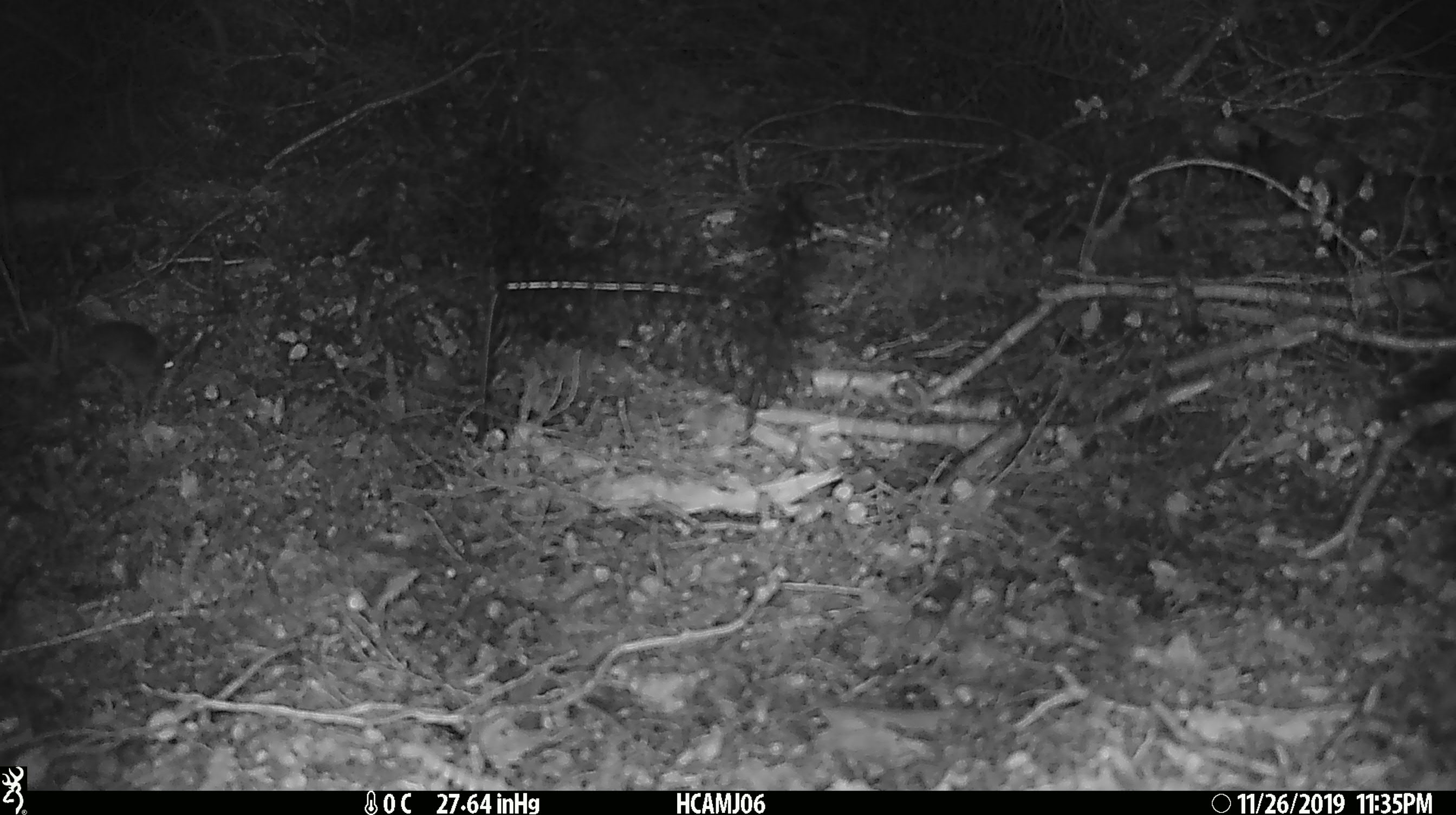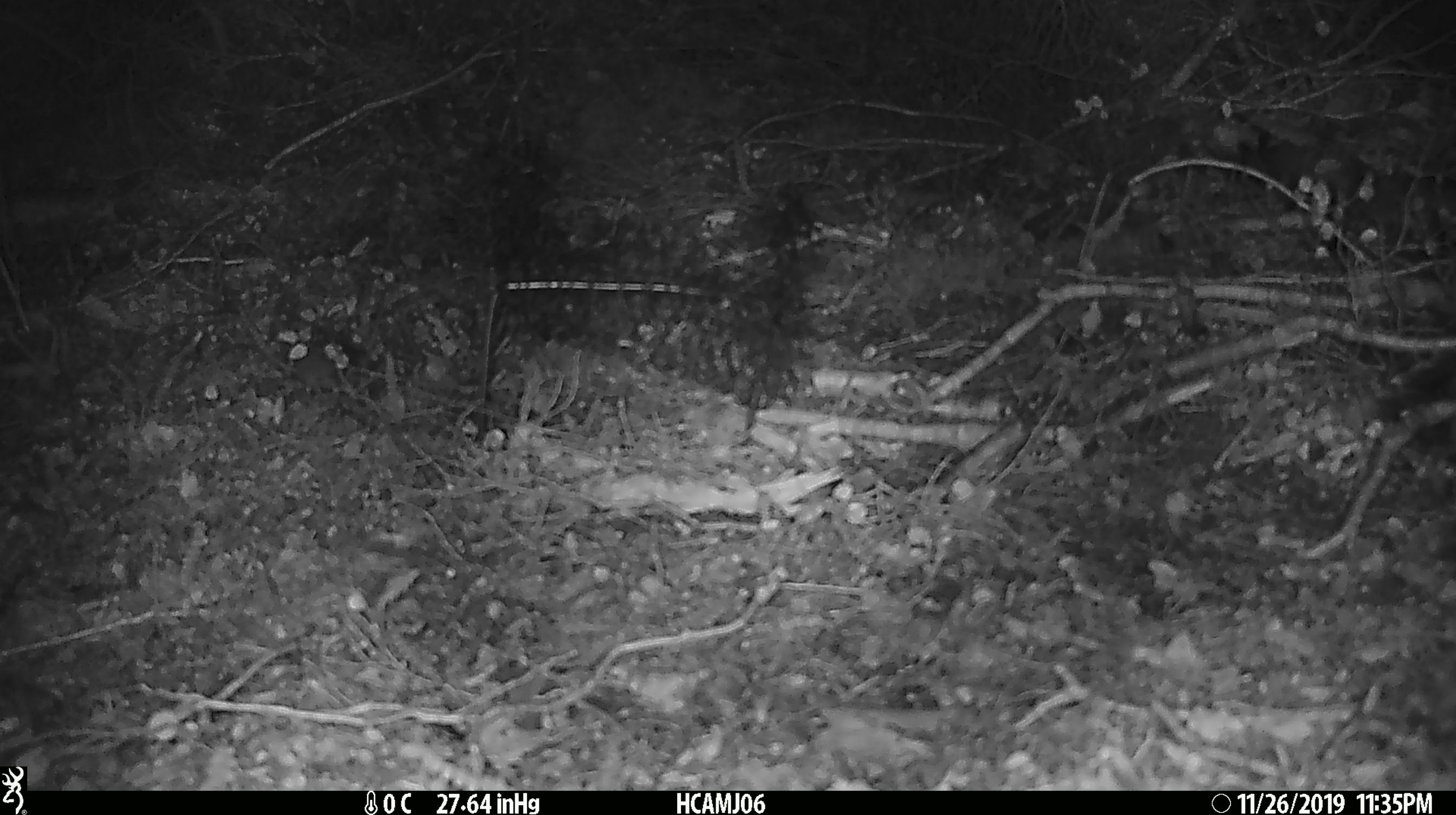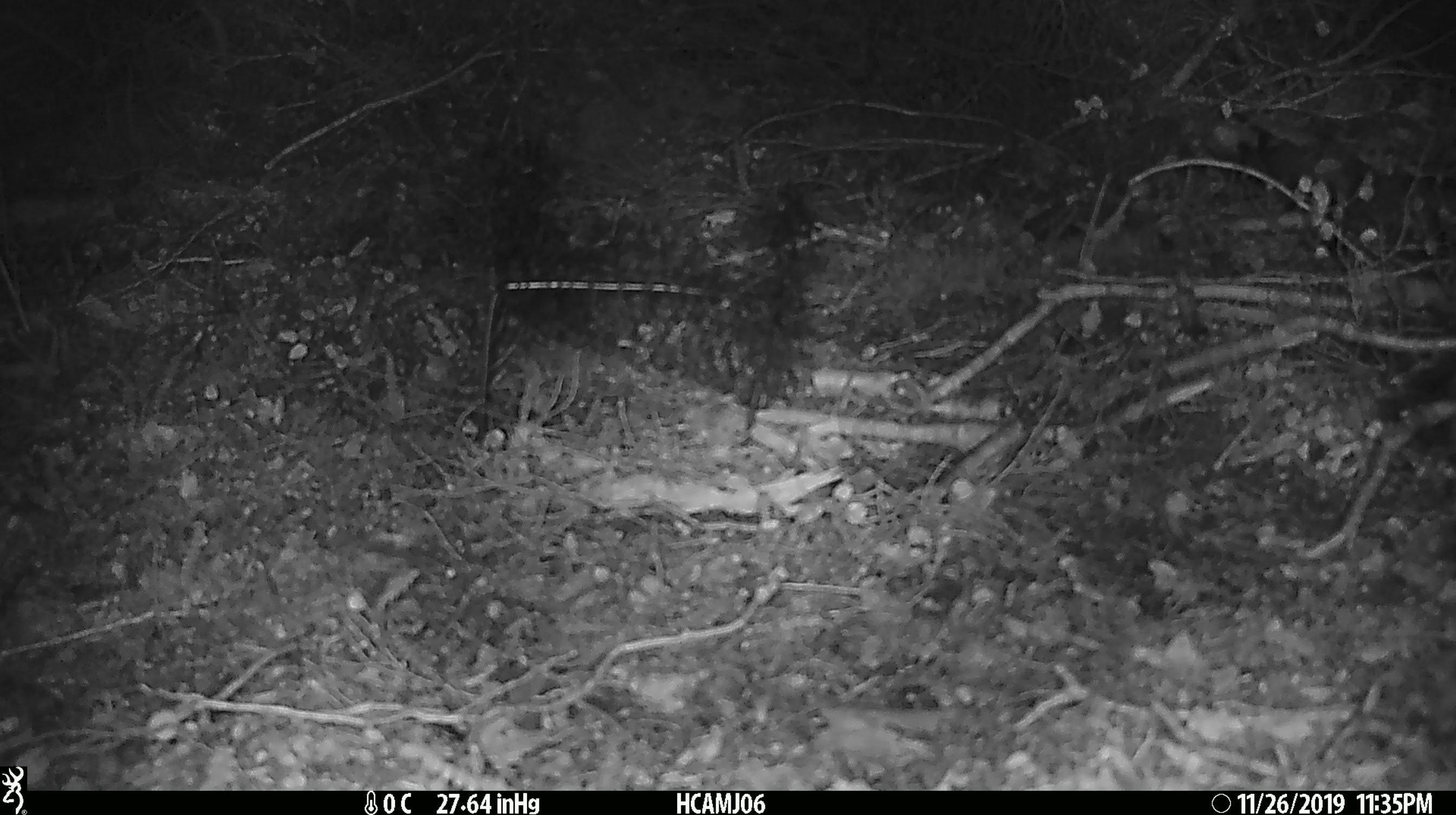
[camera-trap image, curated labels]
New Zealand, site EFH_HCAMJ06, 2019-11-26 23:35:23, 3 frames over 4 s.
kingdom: Animalia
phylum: Chordata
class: Mammalia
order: Rodentia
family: Muridae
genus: Mus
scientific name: Mus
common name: mouse